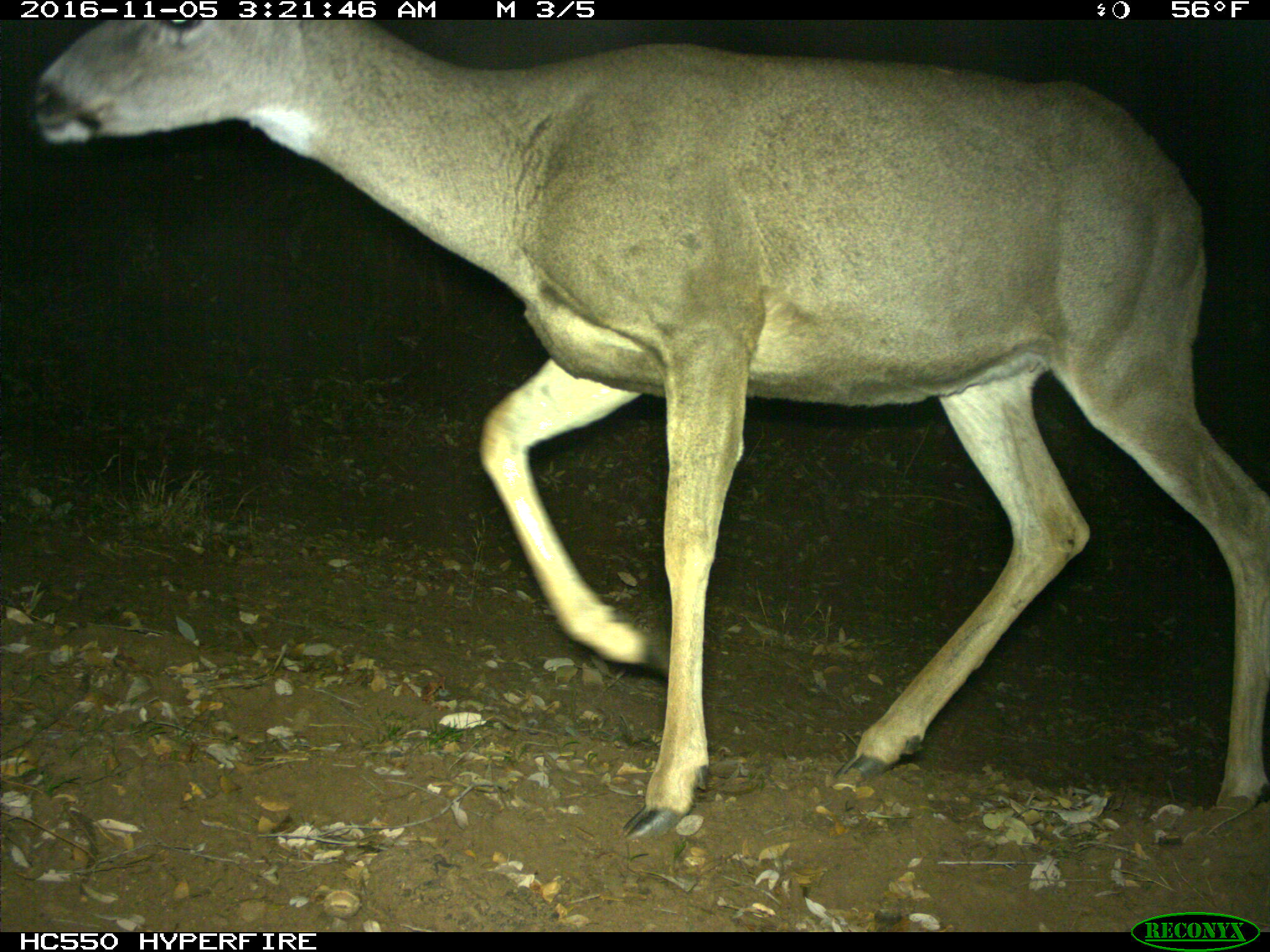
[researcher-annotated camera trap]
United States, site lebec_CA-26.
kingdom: Animalia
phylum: Chordata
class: Mammalia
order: Artiodactyla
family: Cervidae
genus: Odocoileus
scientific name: Odocoileus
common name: deer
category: unidentified deer